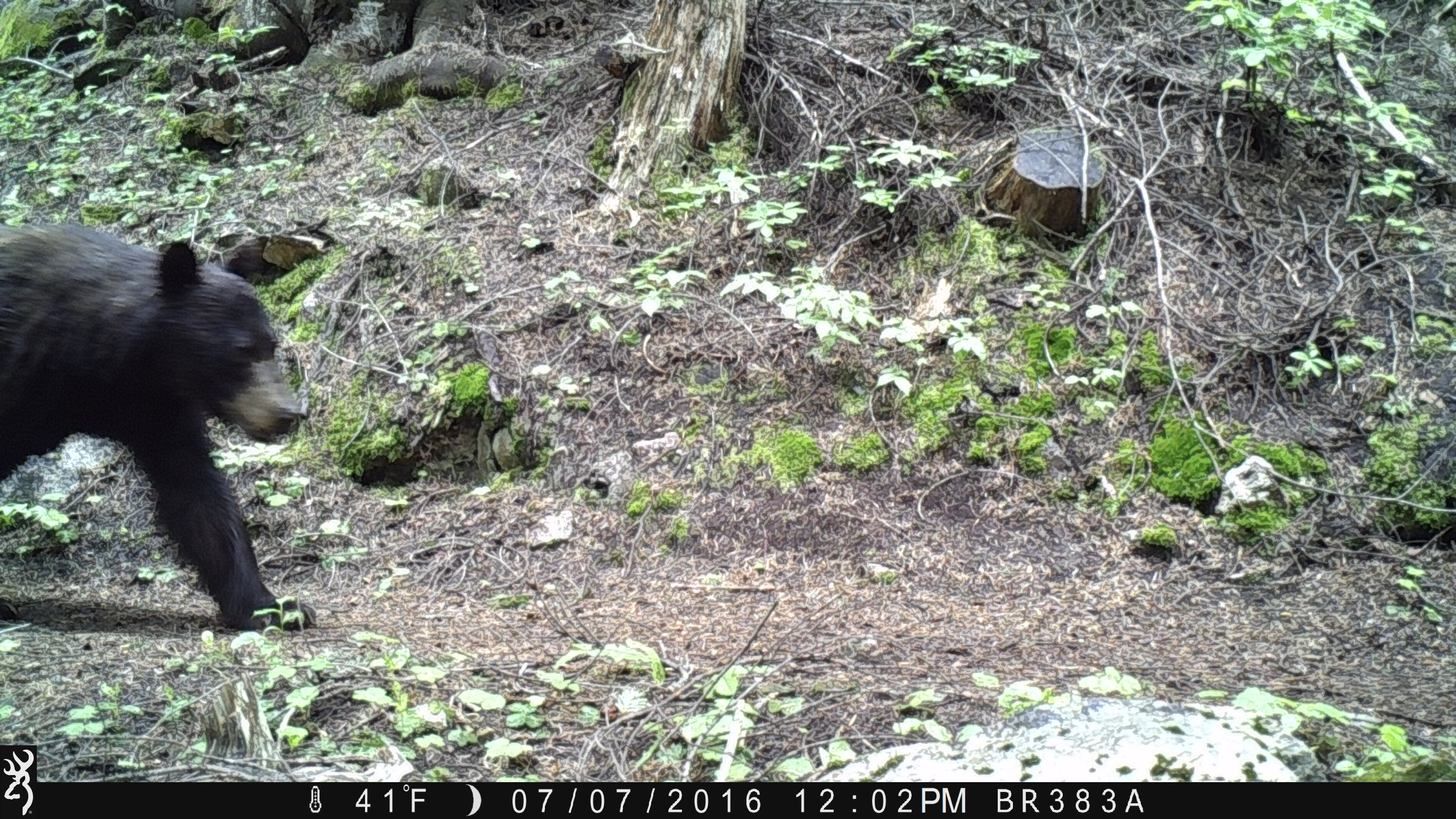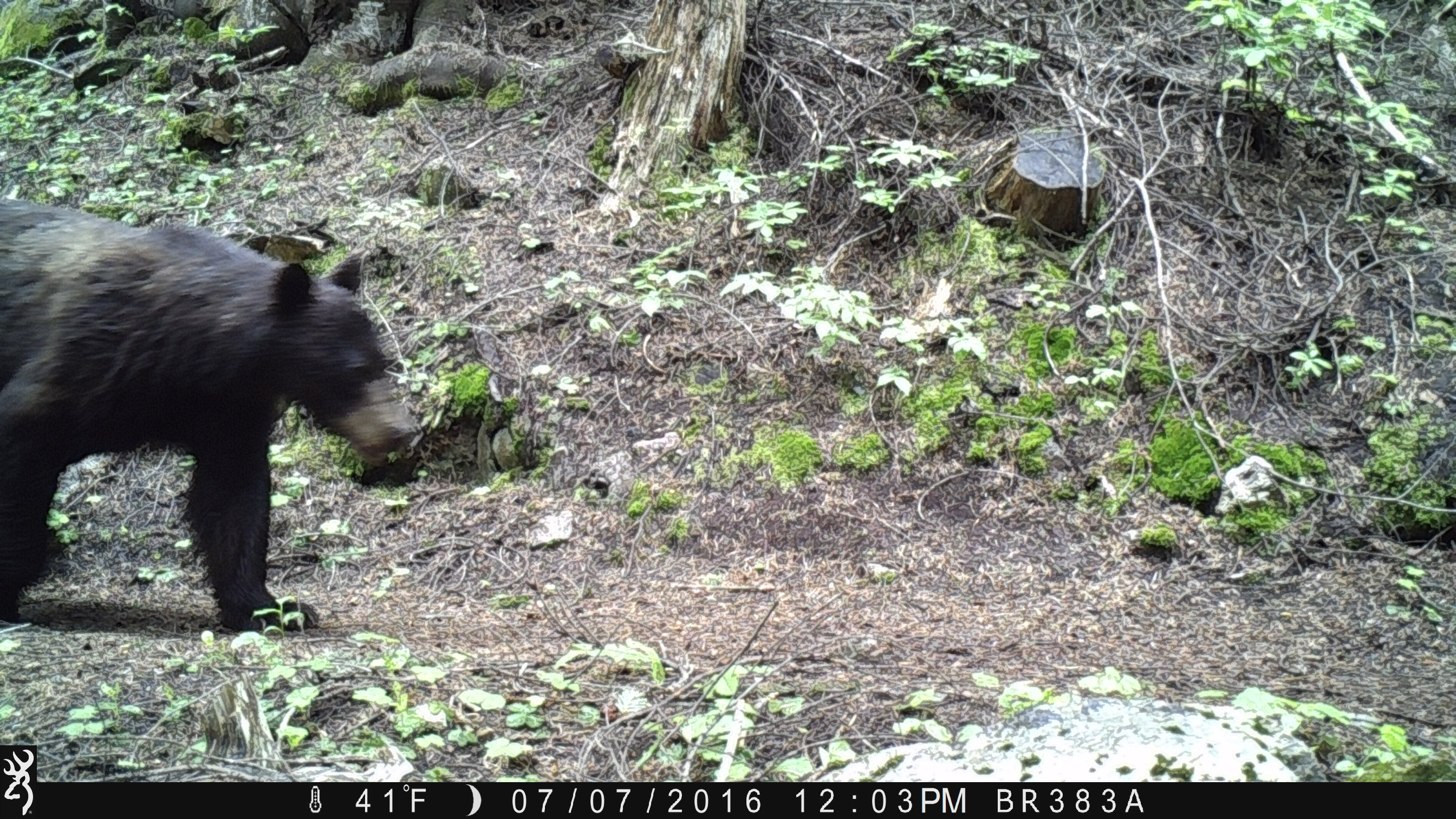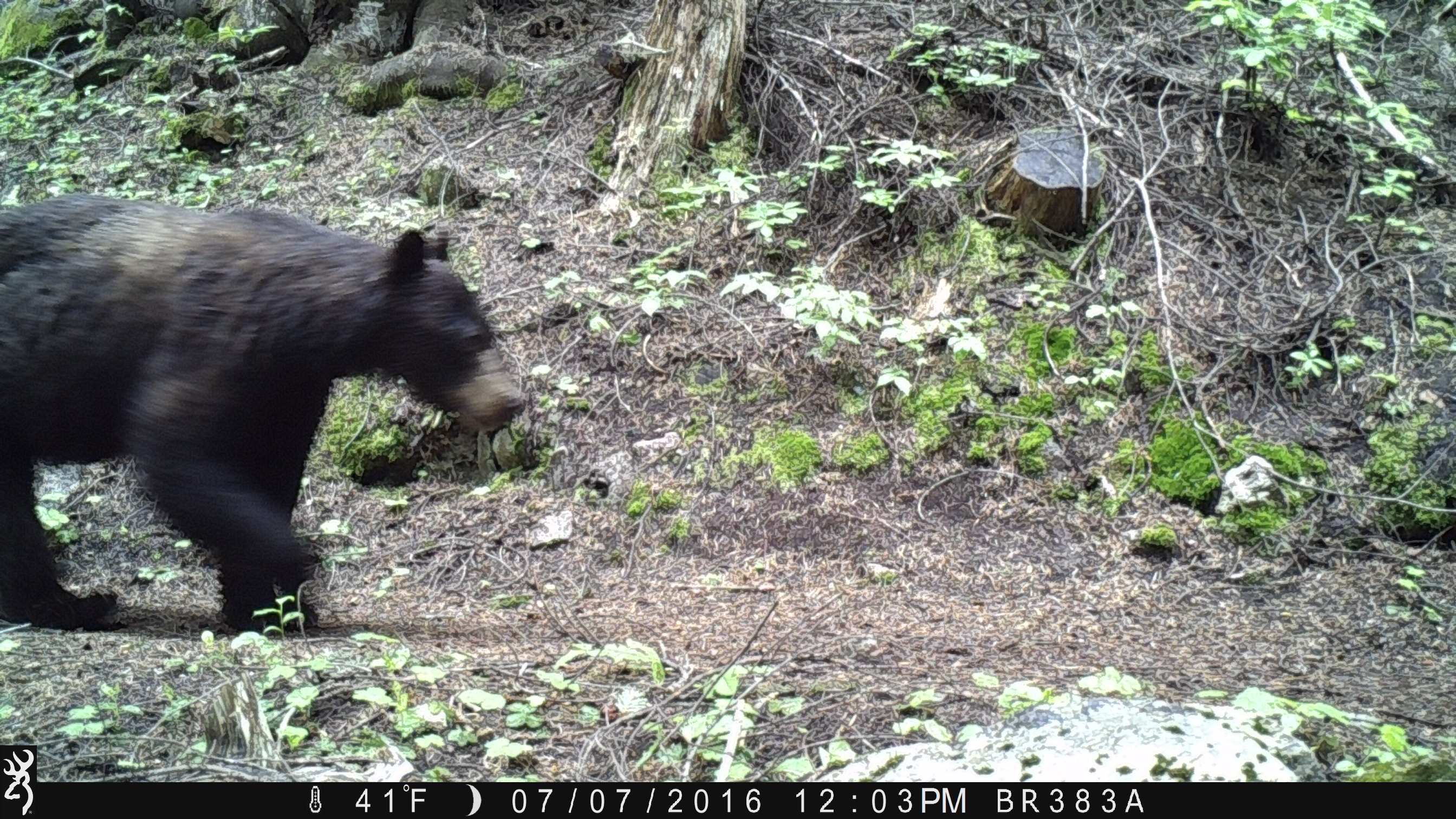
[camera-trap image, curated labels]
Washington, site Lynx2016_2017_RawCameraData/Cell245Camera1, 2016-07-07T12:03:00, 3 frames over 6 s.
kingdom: Animalia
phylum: Chordata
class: Mammalia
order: Carnivora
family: Ursidae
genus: Ursus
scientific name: Ursus americanus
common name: american black bear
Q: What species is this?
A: Ursus americanus (american black bear).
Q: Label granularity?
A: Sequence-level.